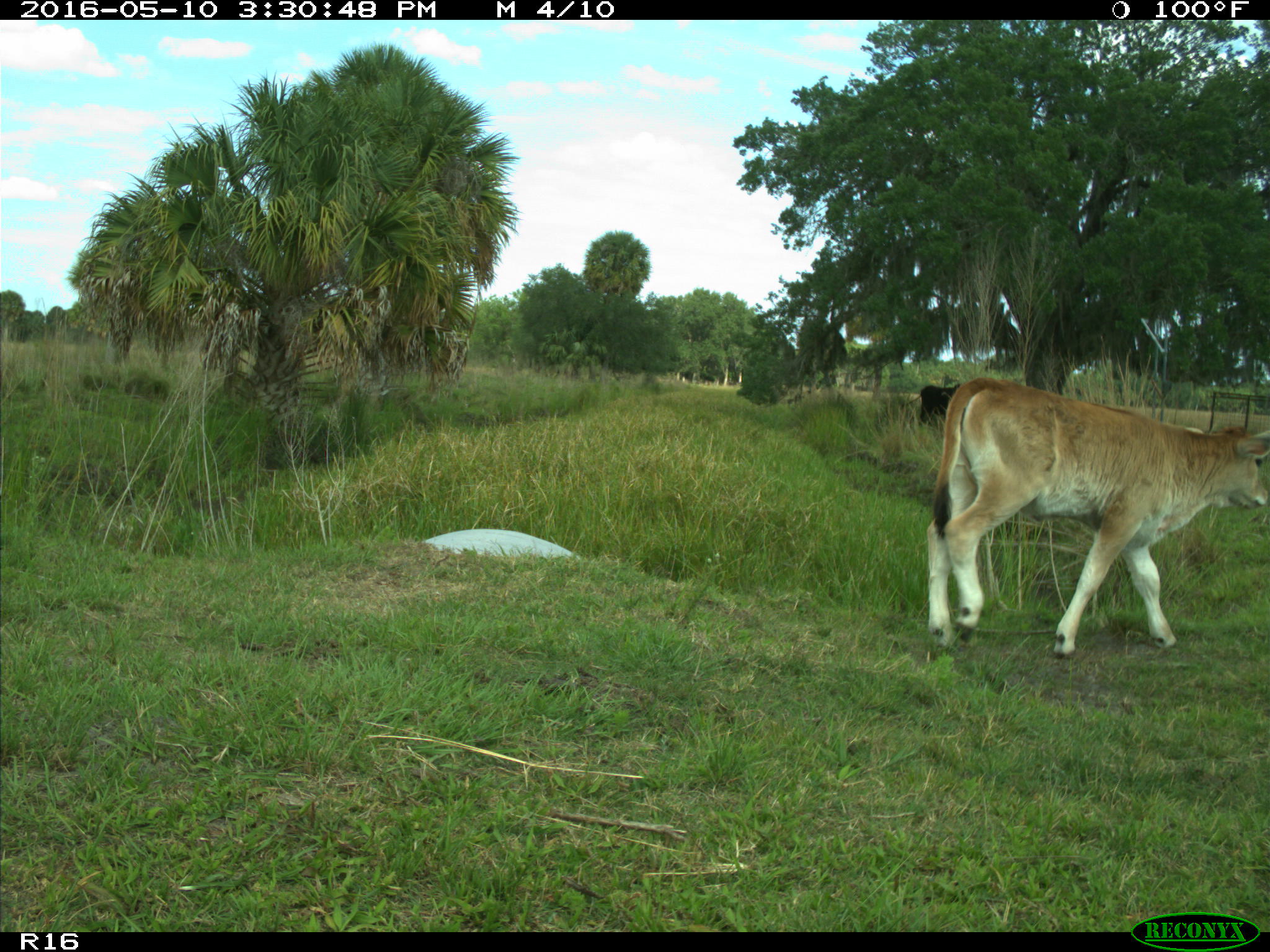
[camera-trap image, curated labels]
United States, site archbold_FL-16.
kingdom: Animalia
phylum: Chordata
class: Mammalia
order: Artiodactyla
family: Bovidae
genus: Bos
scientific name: Bos taurus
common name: domestic cow